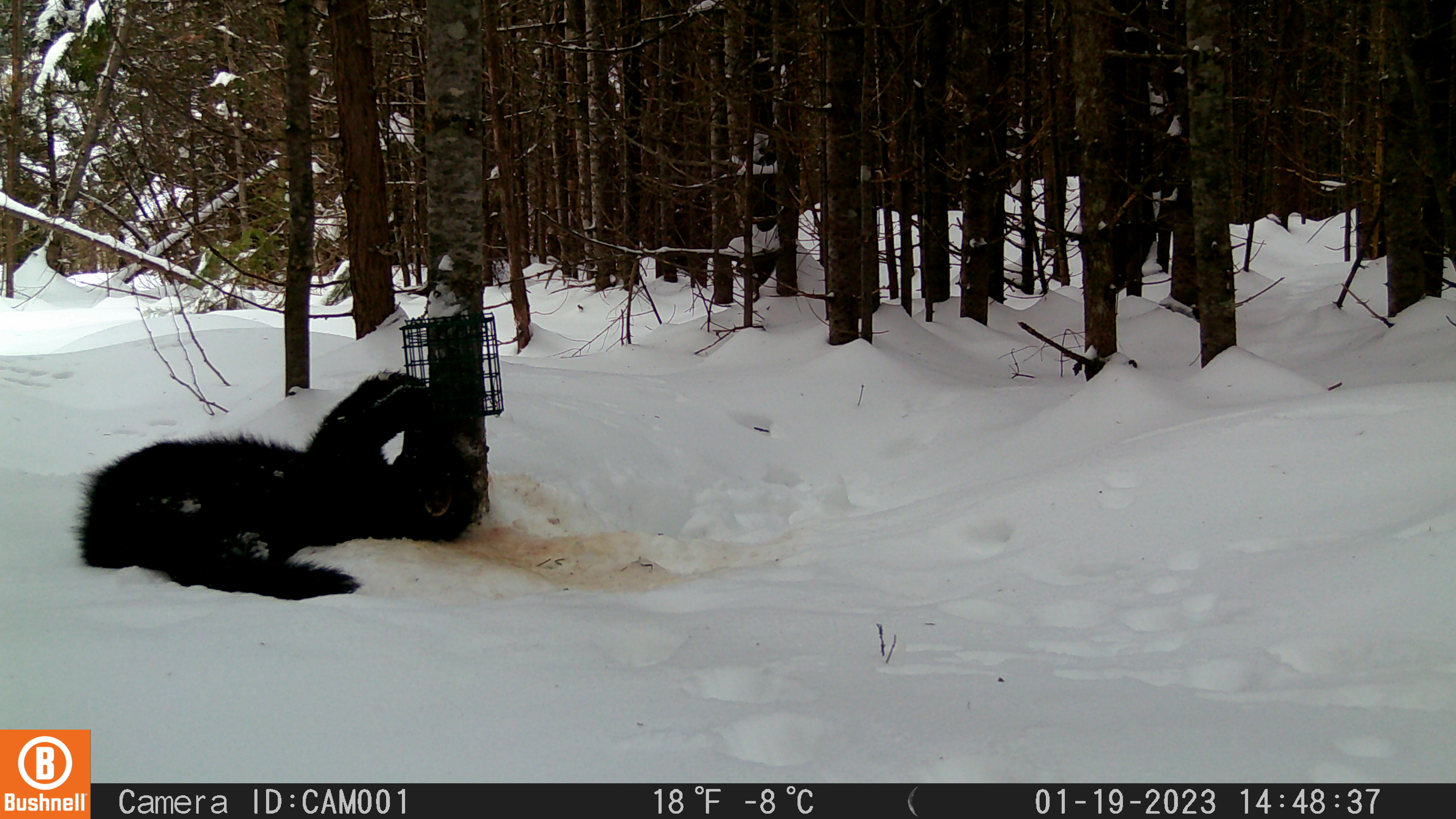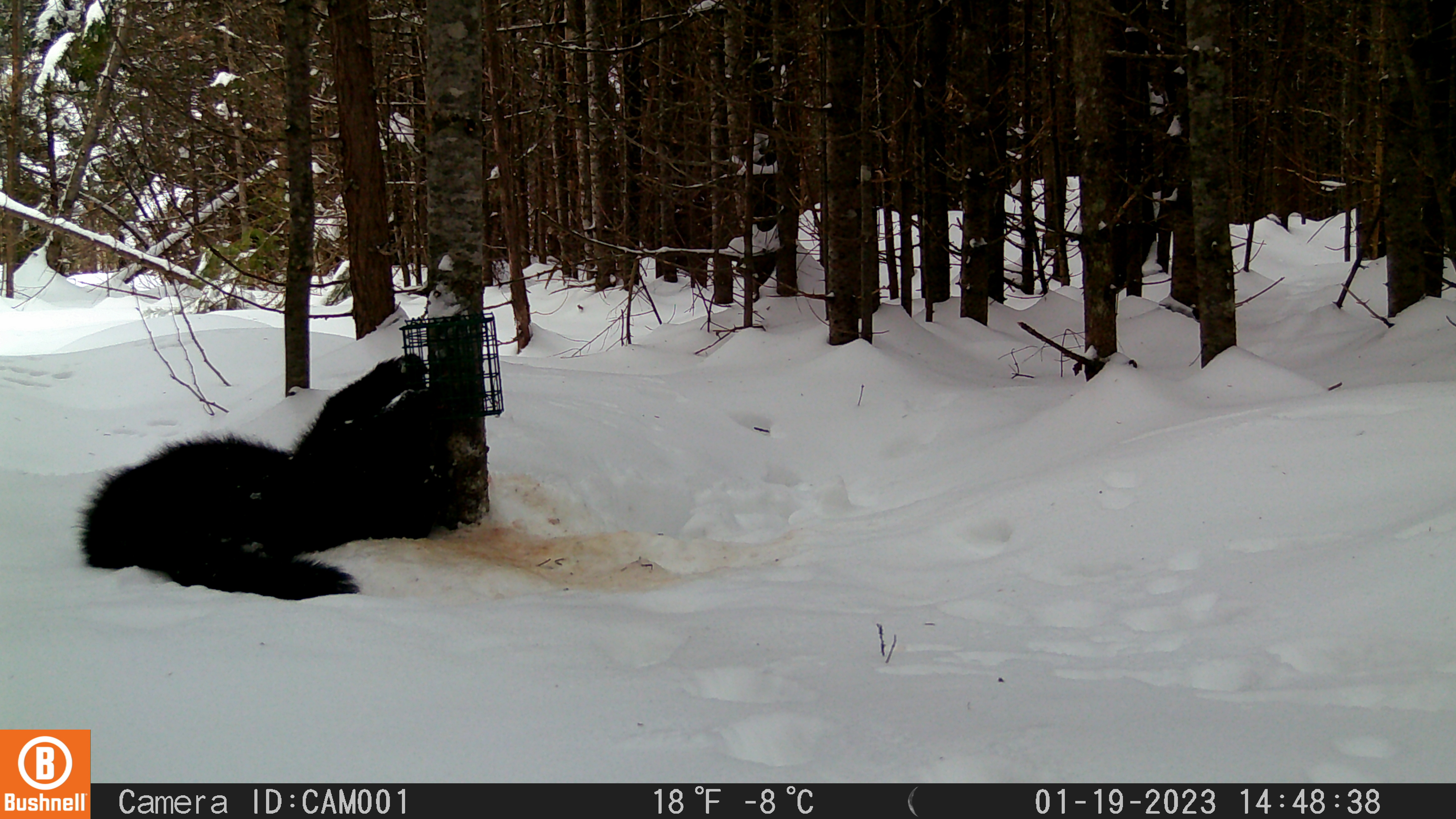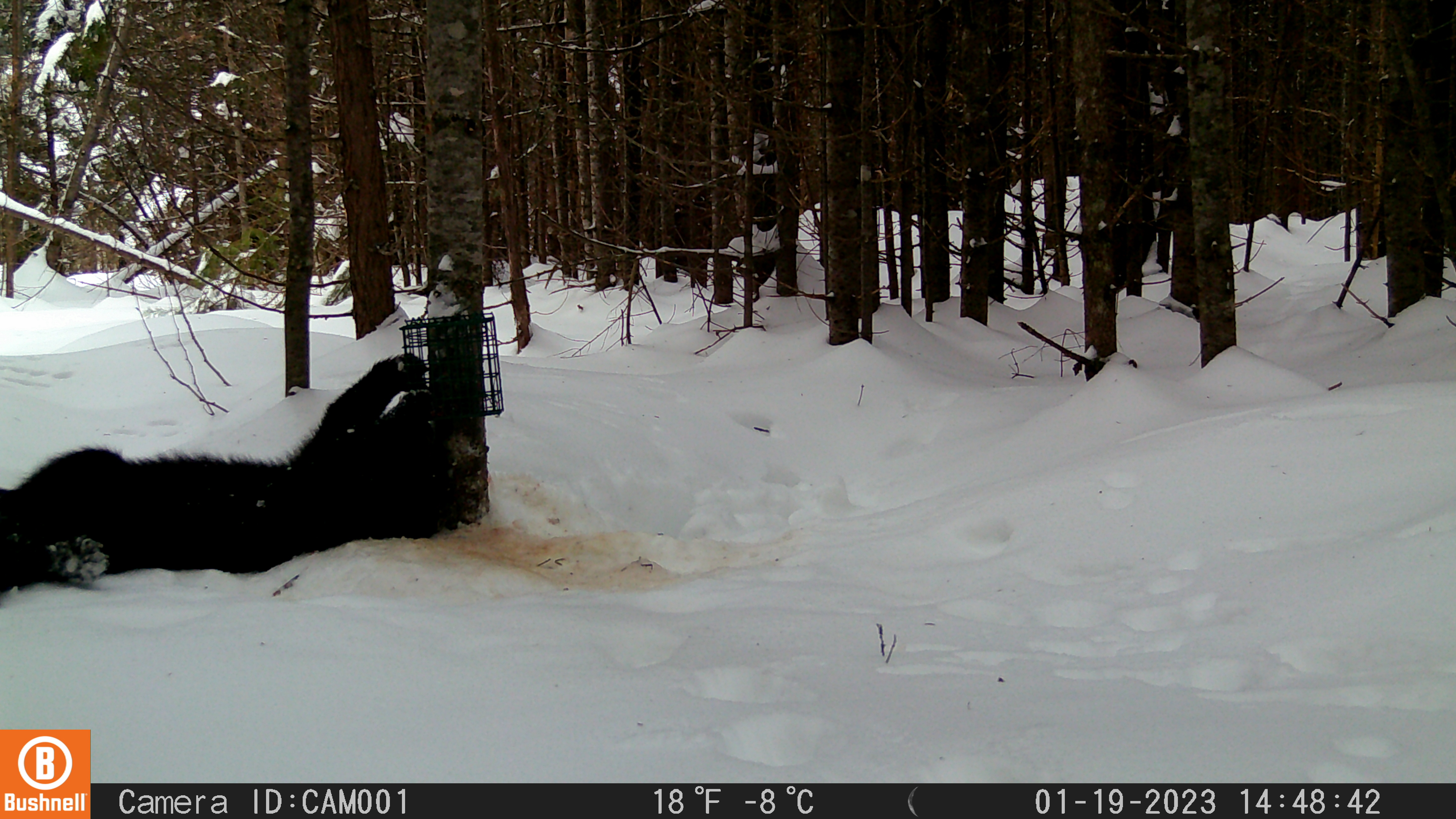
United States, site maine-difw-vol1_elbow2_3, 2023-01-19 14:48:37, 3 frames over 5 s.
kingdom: Animalia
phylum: Chordata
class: Mammalia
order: Carnivora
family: Mustelidae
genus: Pekania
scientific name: Pekania pennanti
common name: fisher